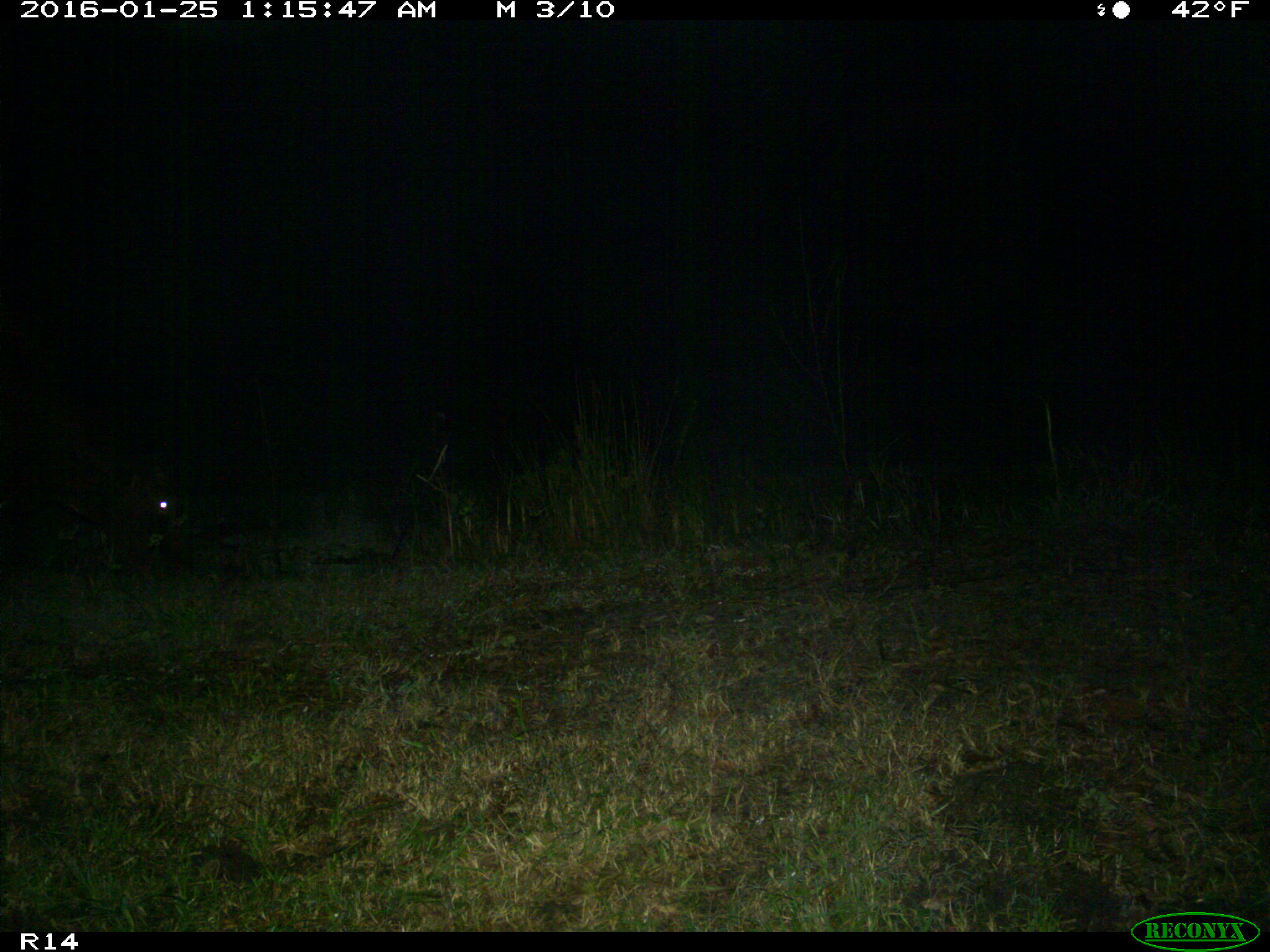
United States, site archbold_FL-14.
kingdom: Animalia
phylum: Chordata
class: Mammalia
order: Artiodactyla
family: Bovidae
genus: Bos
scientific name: Bos taurus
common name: domestic cow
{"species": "Bos taurus (domestic cow)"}